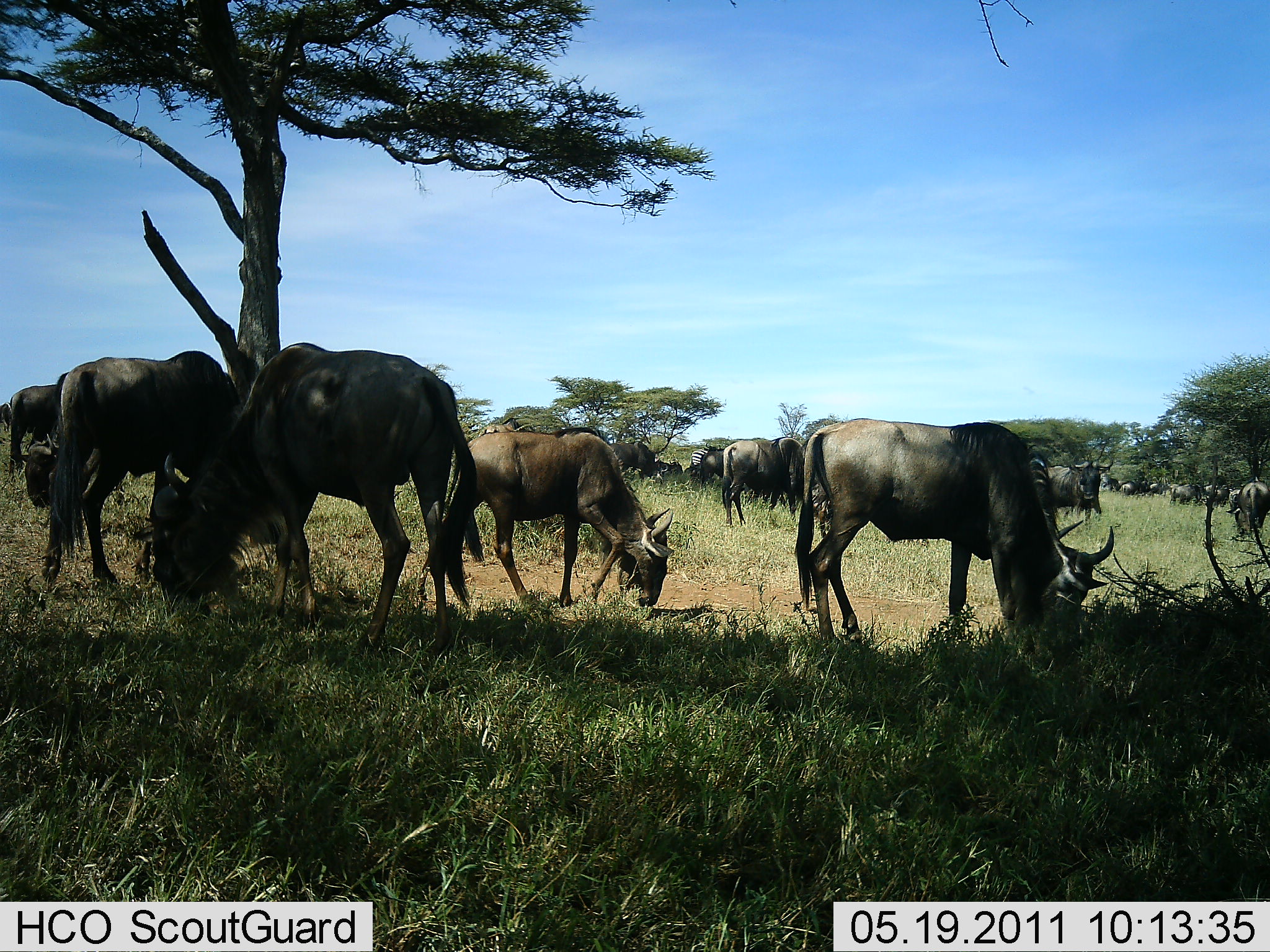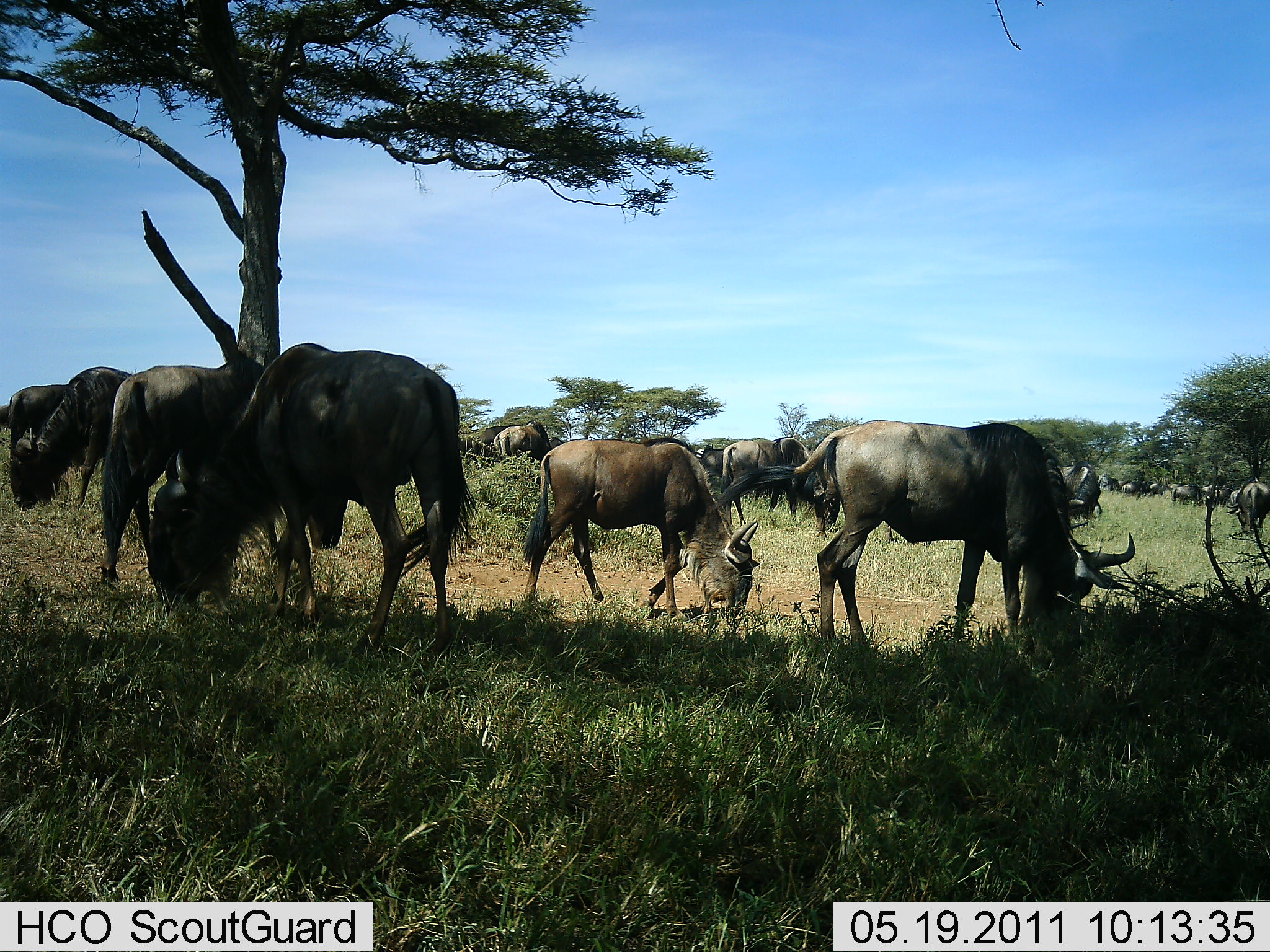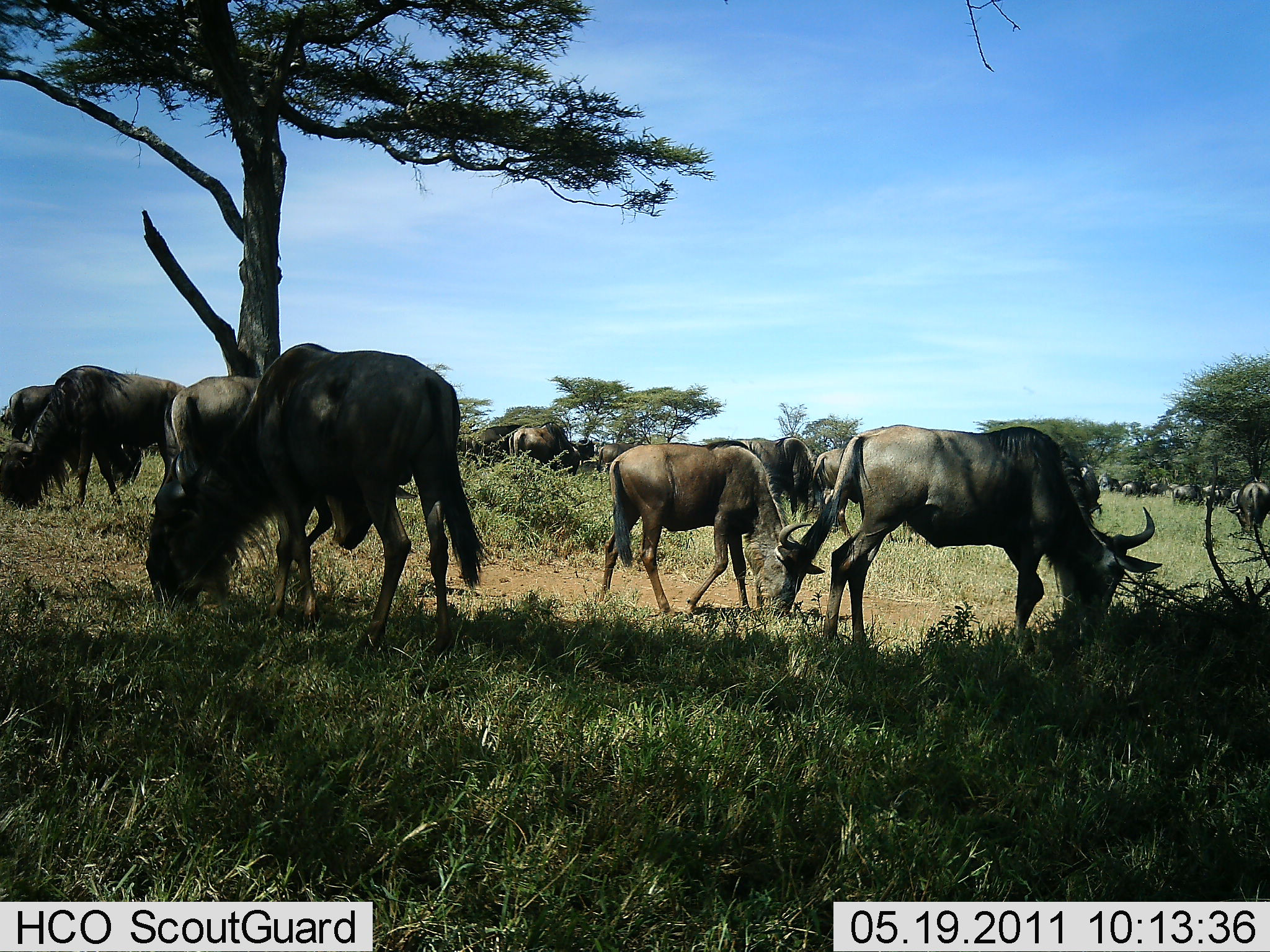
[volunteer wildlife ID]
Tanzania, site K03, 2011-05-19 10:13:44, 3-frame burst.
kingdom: Animalia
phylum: Chordata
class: Mammalia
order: Artiodactyla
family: Bovidae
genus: Connochaetes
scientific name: Connochaetes taurinus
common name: blue wildebeest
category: wildebeest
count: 11-50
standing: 7%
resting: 0%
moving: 21%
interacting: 0%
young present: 14%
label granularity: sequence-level